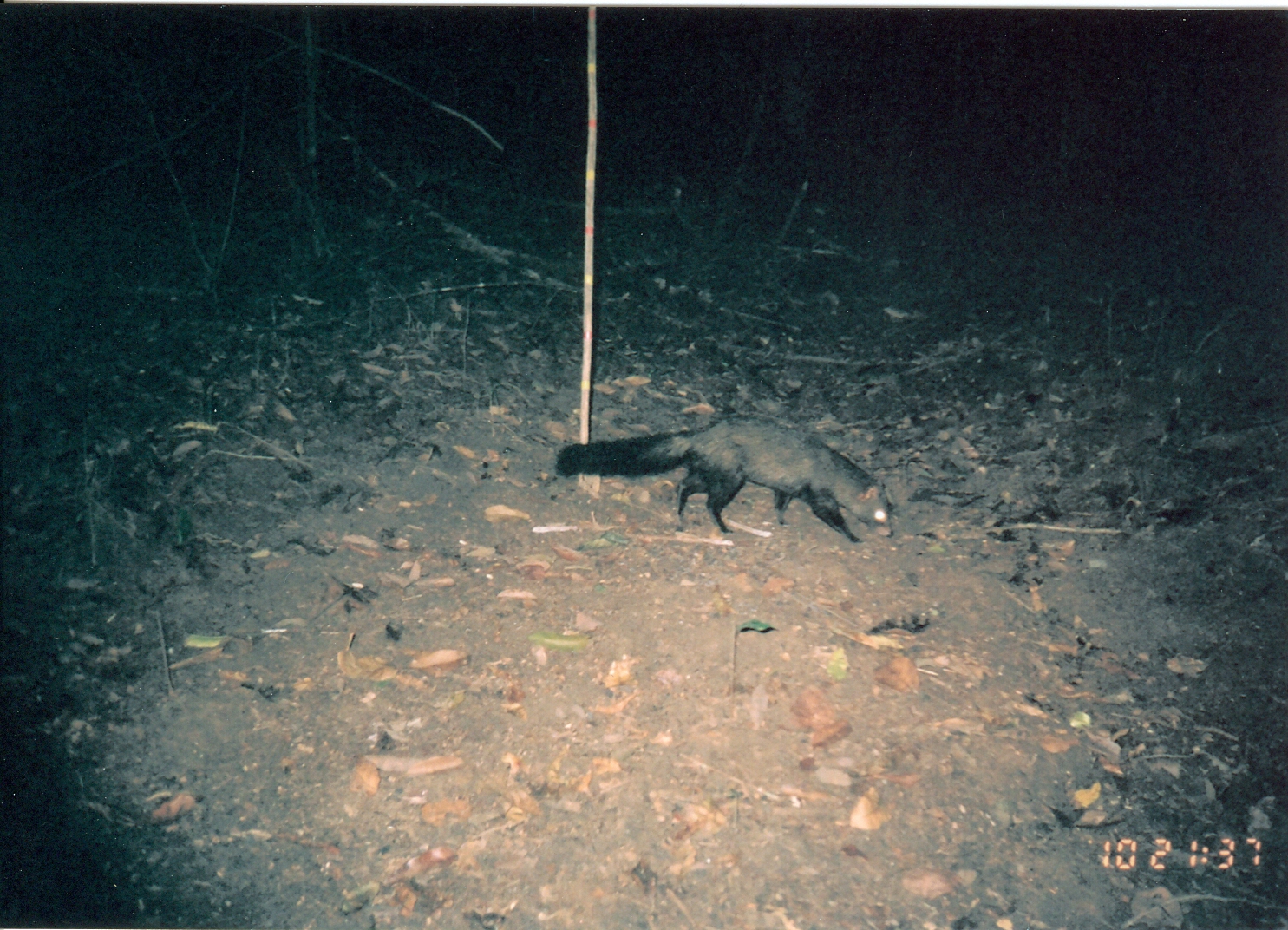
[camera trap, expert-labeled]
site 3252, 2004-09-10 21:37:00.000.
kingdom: Animalia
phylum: Chordata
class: Mammalia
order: Carnivora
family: Herpestidae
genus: Bdeogale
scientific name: Bdeogale crassicauda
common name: bushy-tailed mongoose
Bdeogale crassicauda (bushy-tailed mongoose), count 1.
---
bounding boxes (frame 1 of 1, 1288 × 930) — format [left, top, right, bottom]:
bdeogale crassicauda: [554, 411, 894, 544]